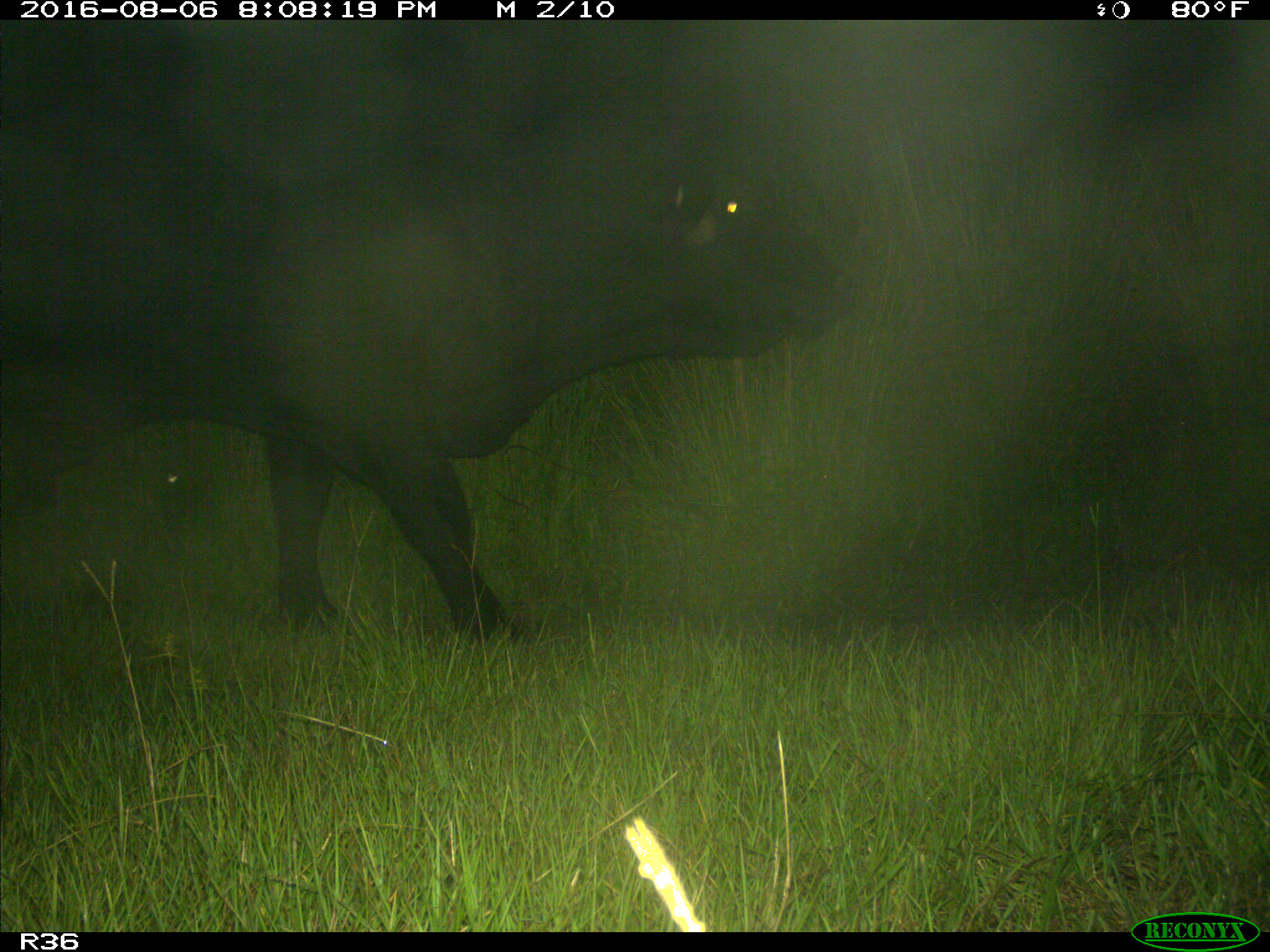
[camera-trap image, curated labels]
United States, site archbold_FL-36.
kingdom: Animalia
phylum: Chordata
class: Mammalia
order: Artiodactyla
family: Bovidae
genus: Bos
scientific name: Bos taurus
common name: domestic cow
Bos taurus (domestic cow).